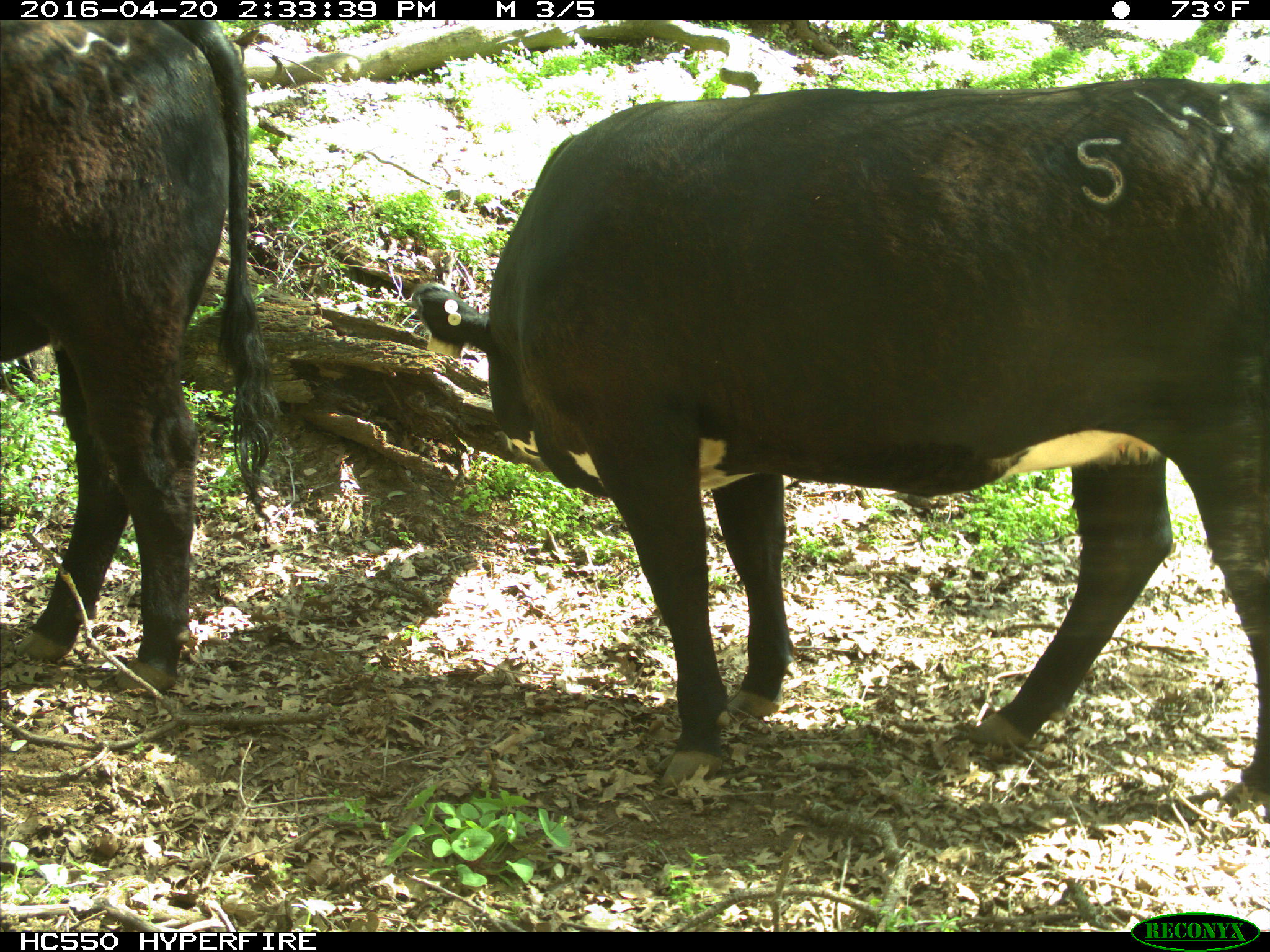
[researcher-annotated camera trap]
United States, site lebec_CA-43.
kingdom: Animalia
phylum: Chordata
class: Mammalia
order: Artiodactyla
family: Bovidae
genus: Bos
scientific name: Bos taurus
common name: domestic cow